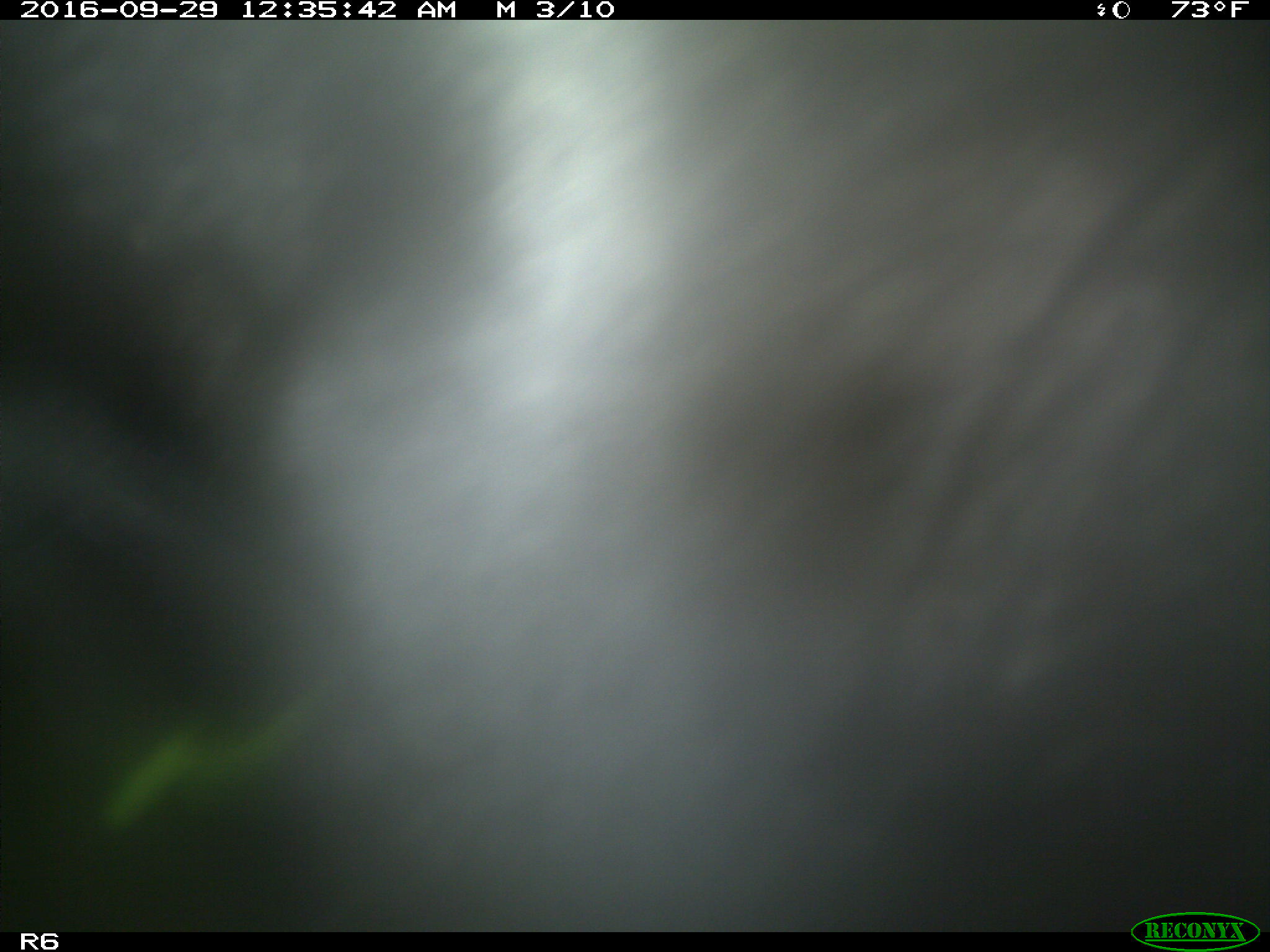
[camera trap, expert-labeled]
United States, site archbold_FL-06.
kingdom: Animalia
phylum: Chordata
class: Mammalia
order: Artiodactyla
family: Bovidae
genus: Bos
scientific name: Bos taurus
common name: domestic cow